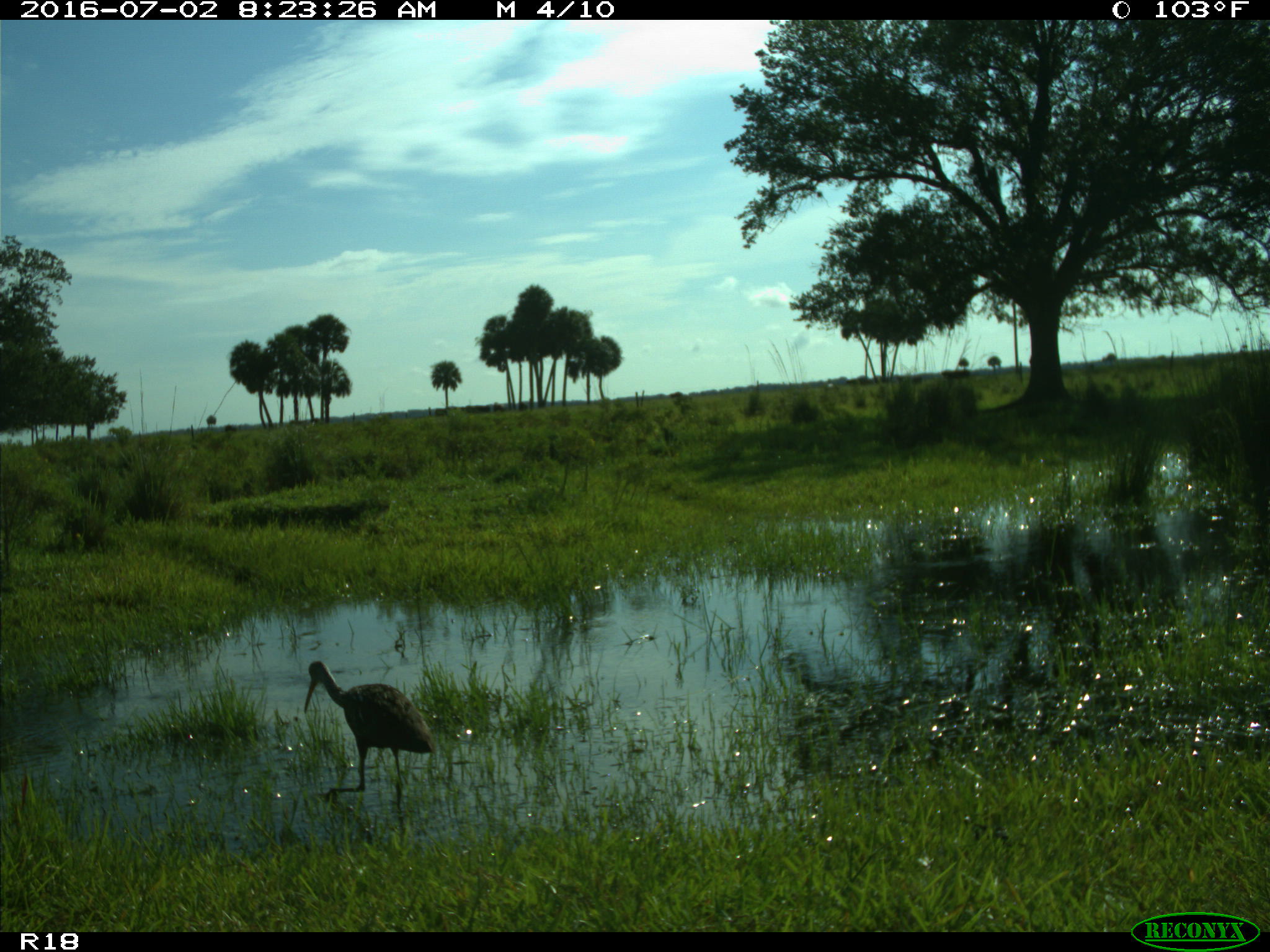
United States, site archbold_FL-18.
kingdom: Animalia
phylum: Chordata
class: Aves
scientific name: Aves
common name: birds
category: unidentified bird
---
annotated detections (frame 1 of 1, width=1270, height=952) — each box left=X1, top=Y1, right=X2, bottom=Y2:
animal: left=303, top=659, right=435, bottom=808